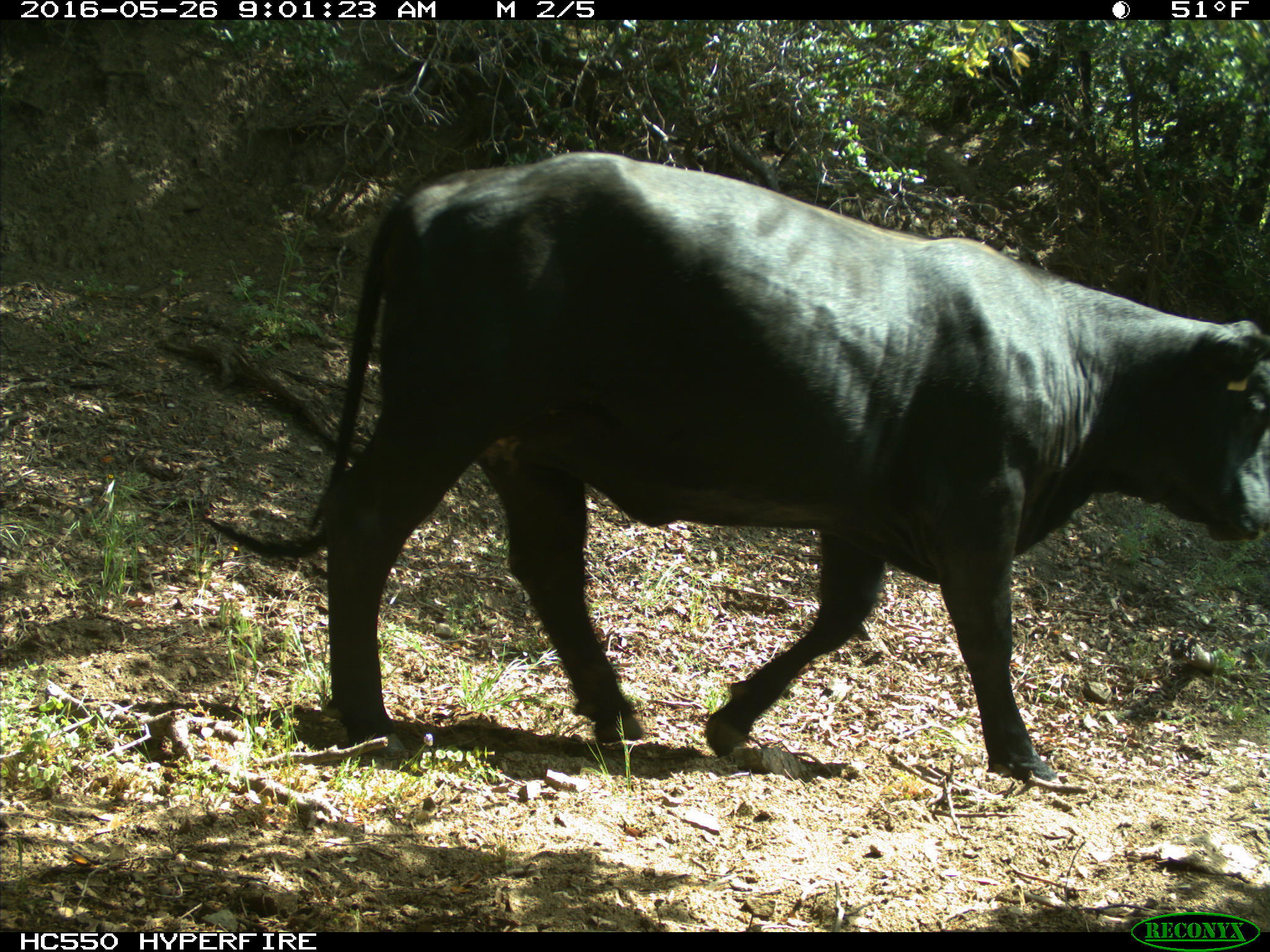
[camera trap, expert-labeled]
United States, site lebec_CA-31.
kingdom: Animalia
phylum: Chordata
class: Mammalia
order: Artiodactyla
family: Bovidae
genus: Bos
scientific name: Bos taurus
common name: domestic cow